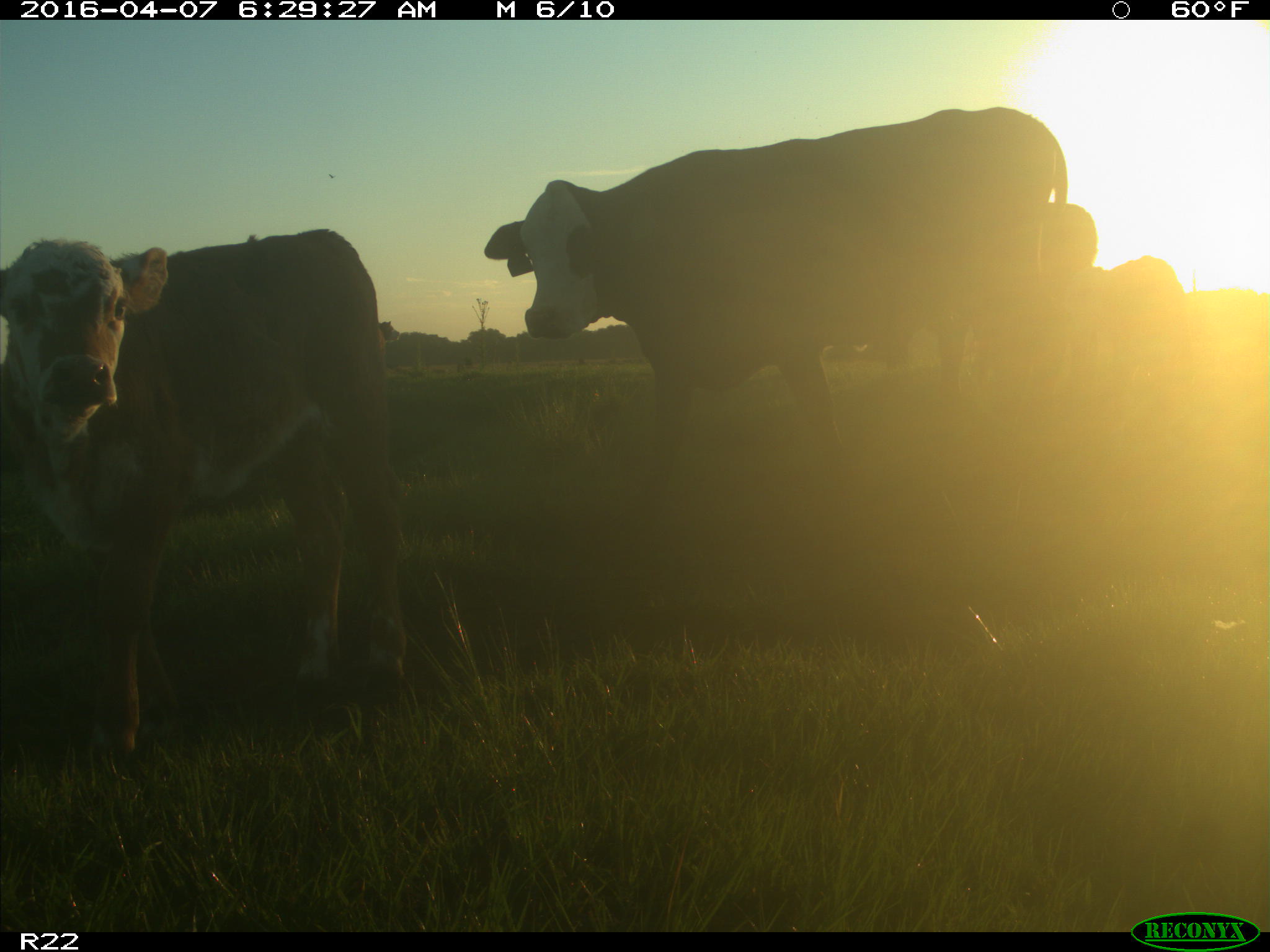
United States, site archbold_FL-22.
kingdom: Animalia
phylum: Chordata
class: Mammalia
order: Artiodactyla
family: Bovidae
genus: Bos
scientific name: Bos taurus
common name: domestic cow